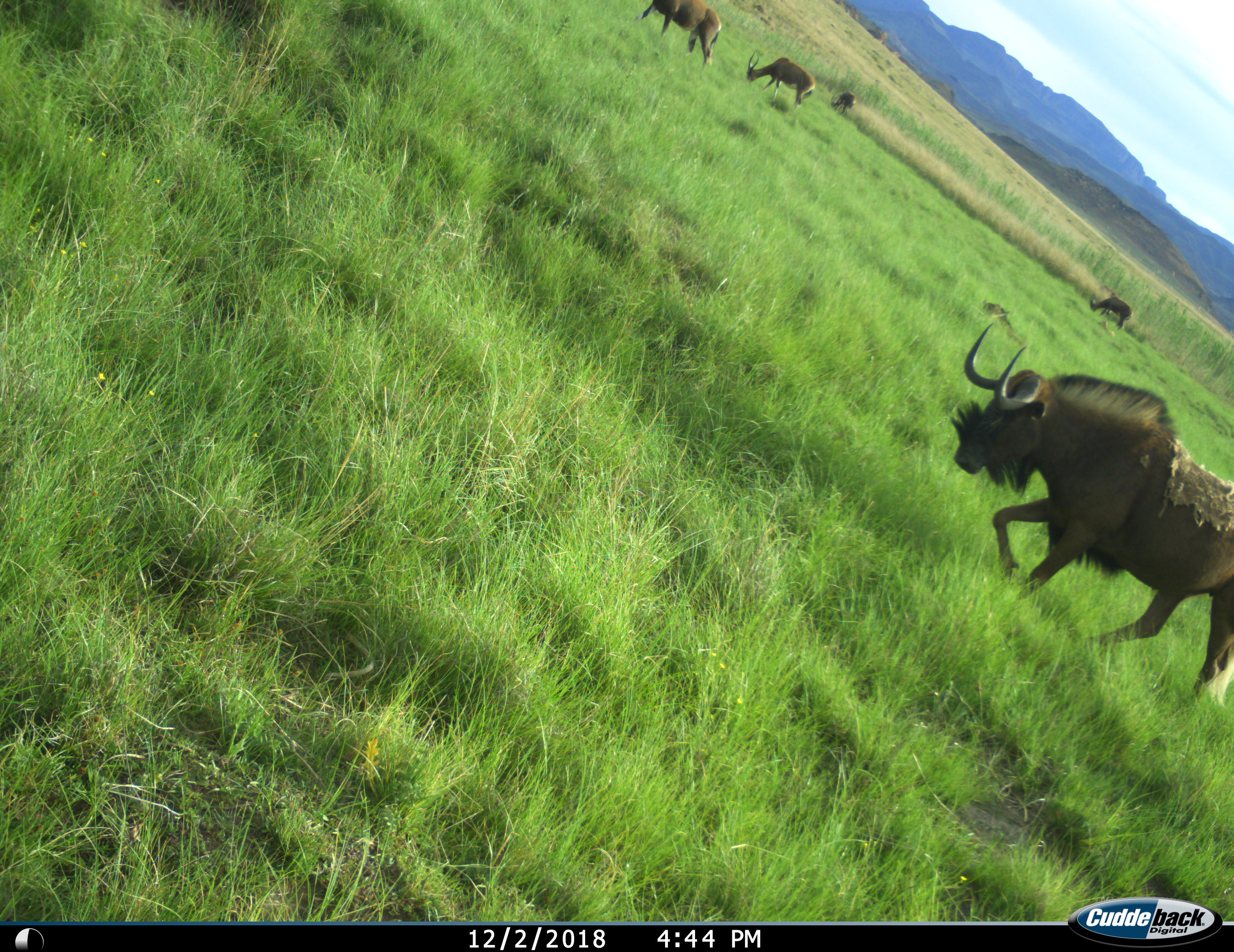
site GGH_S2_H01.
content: unidentified animal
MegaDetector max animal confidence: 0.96